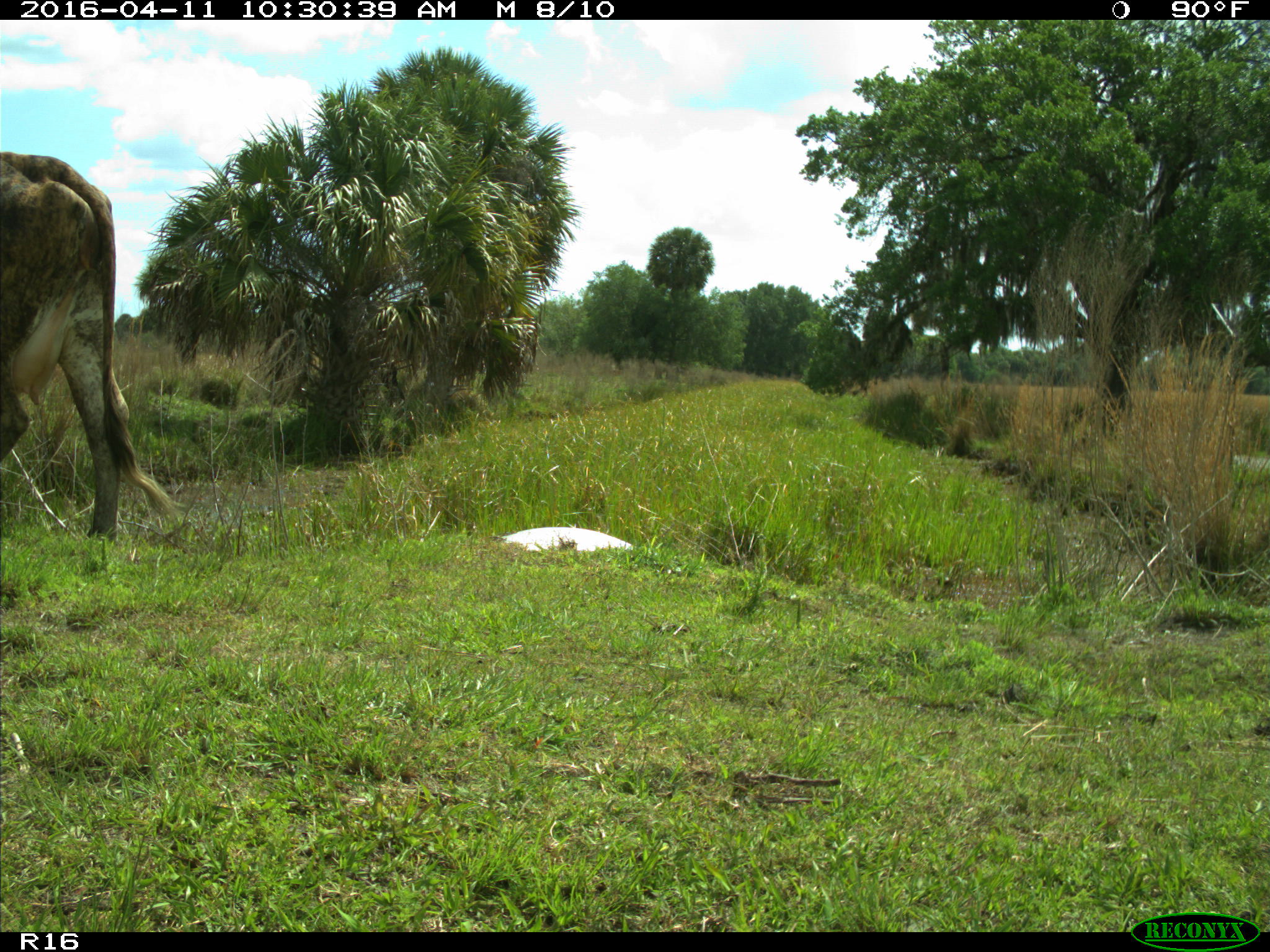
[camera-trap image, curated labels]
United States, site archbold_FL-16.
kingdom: Animalia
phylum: Chordata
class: Mammalia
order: Artiodactyla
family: Bovidae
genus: Bos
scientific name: Bos taurus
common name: domestic cow